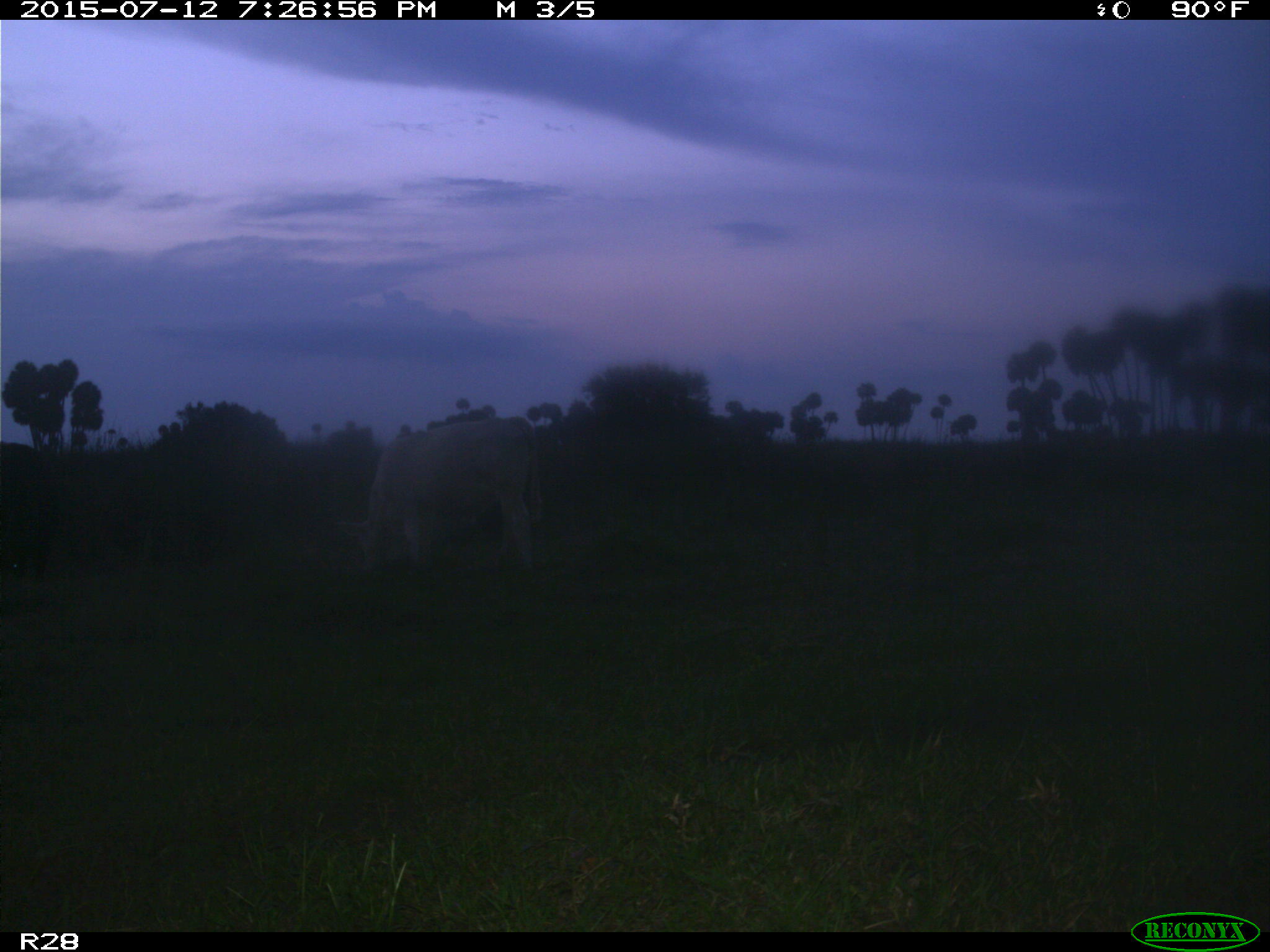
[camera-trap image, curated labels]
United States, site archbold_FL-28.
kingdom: Animalia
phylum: Chordata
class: Mammalia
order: Artiodactyla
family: Bovidae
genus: Bos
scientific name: Bos taurus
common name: domestic cow